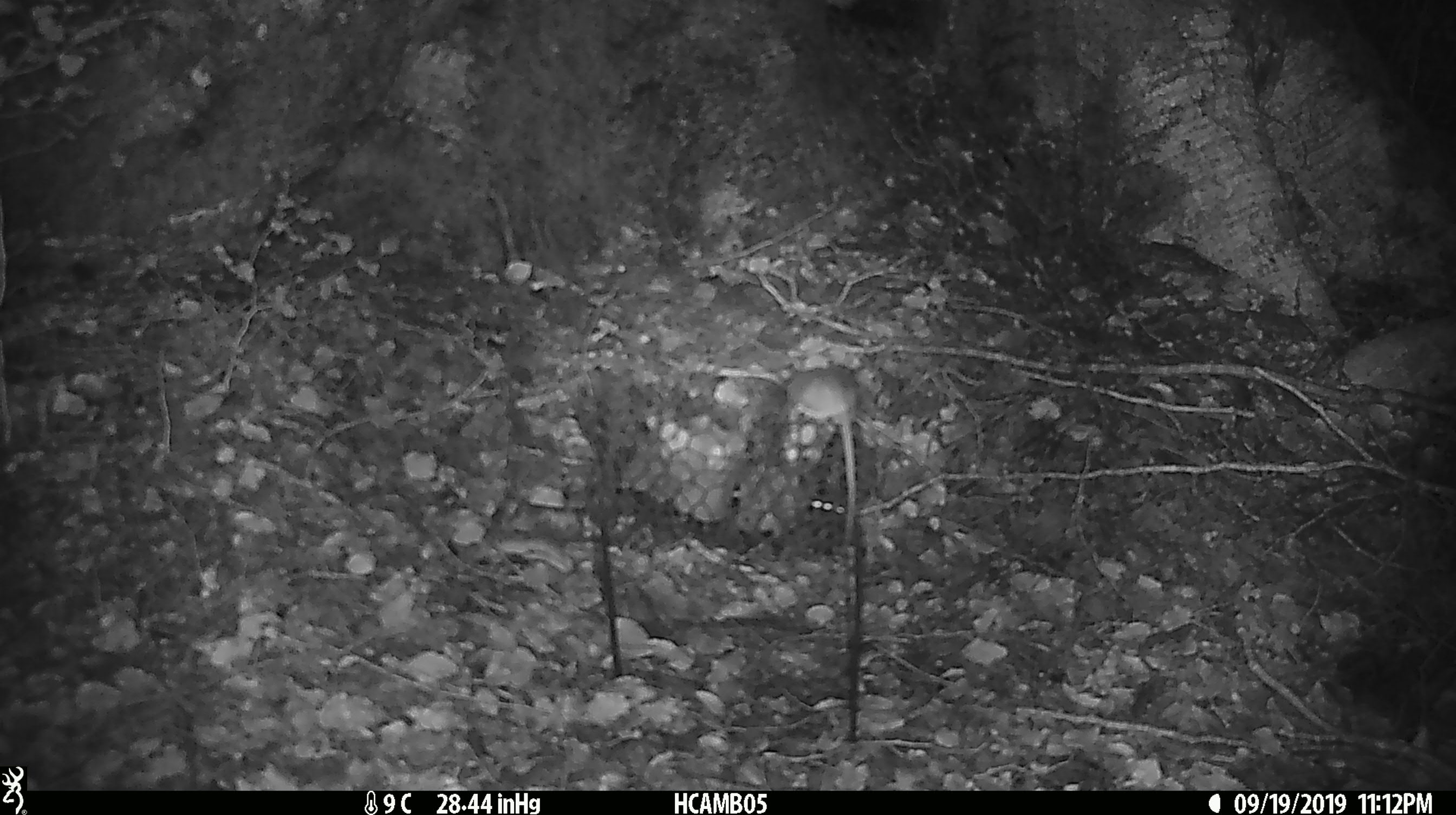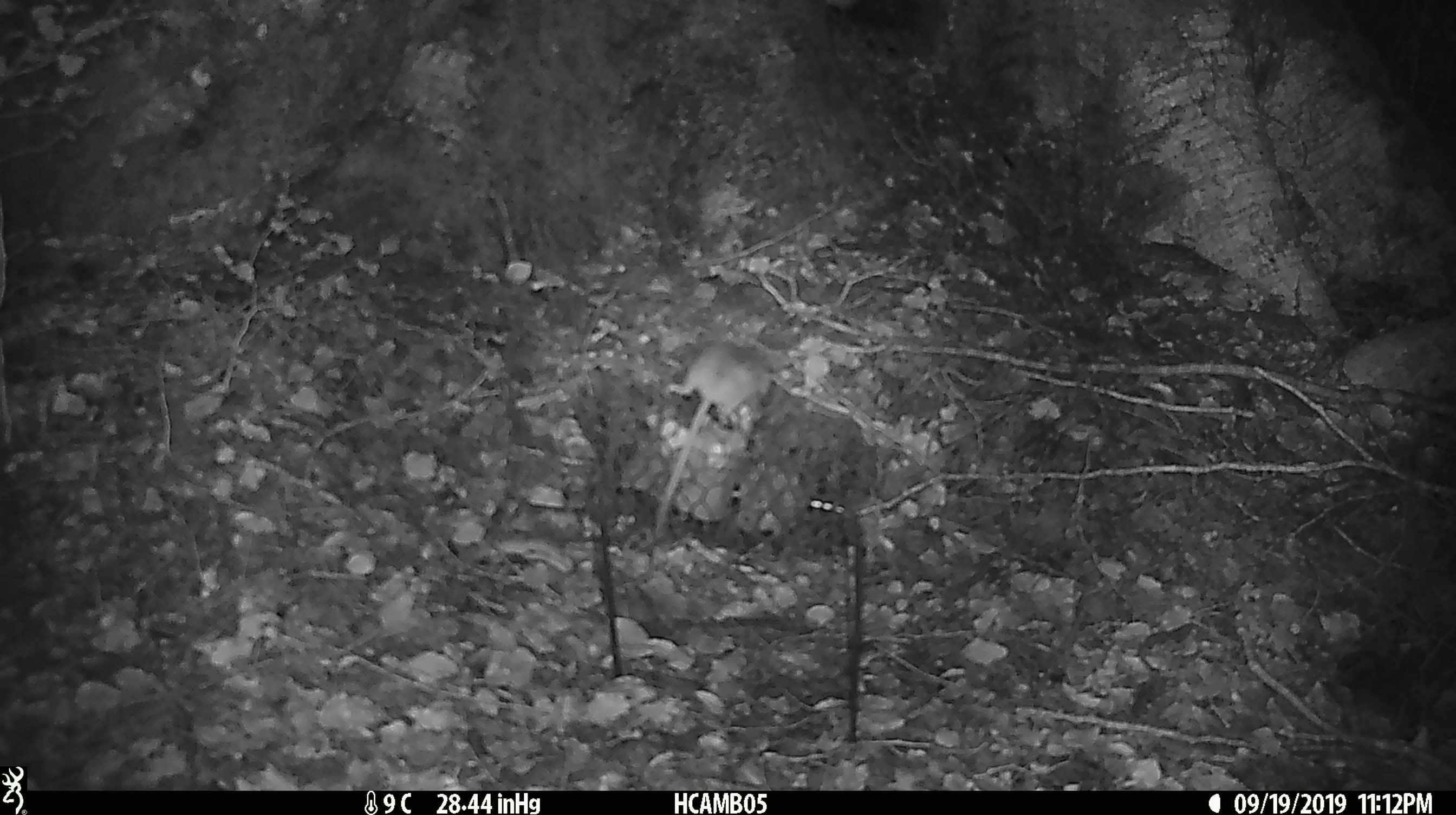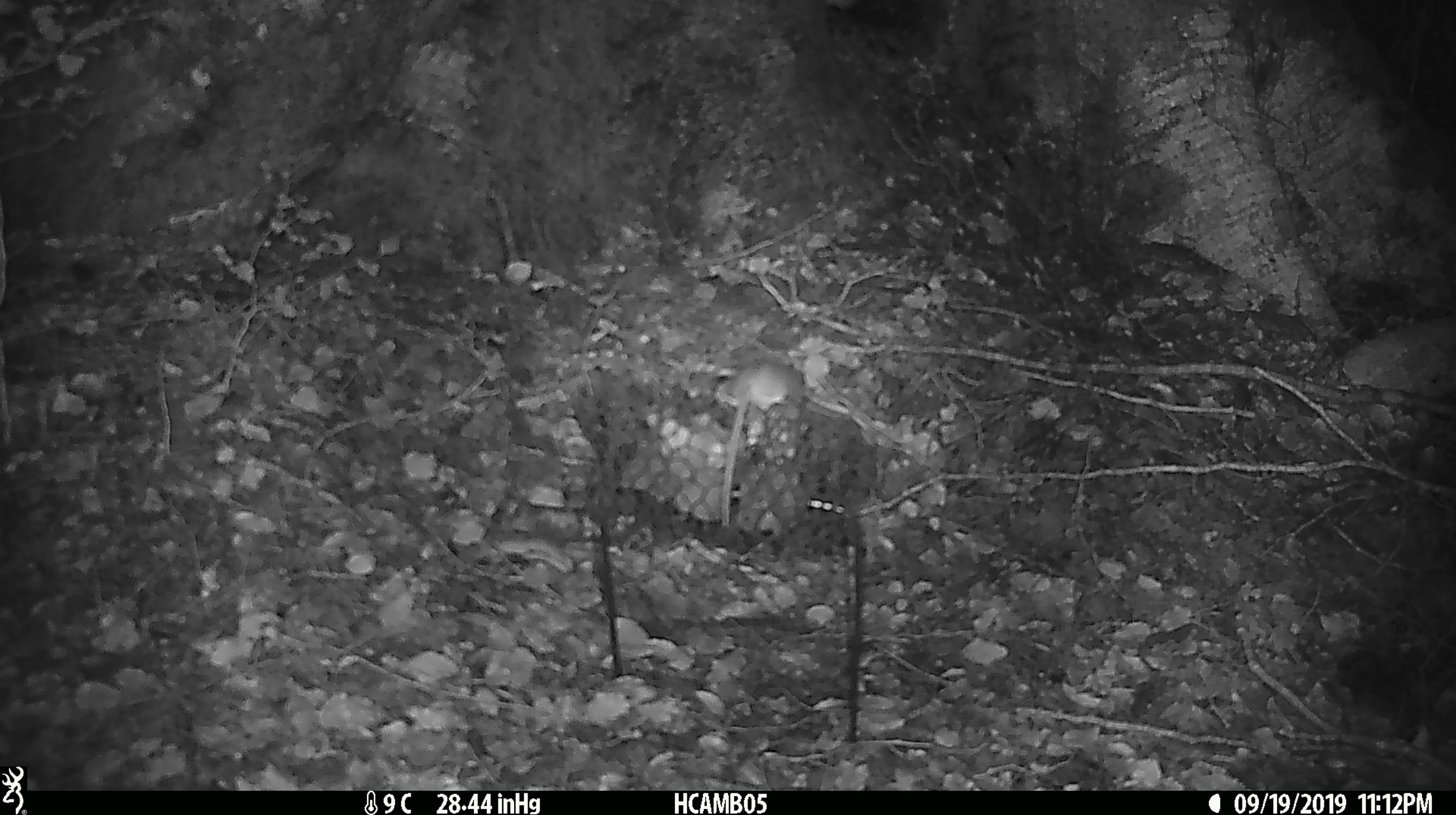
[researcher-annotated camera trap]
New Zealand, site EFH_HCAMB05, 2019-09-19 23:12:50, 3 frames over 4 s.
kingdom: Animalia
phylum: Chordata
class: Mammalia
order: Rodentia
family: Muridae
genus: Mus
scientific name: Mus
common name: mouse